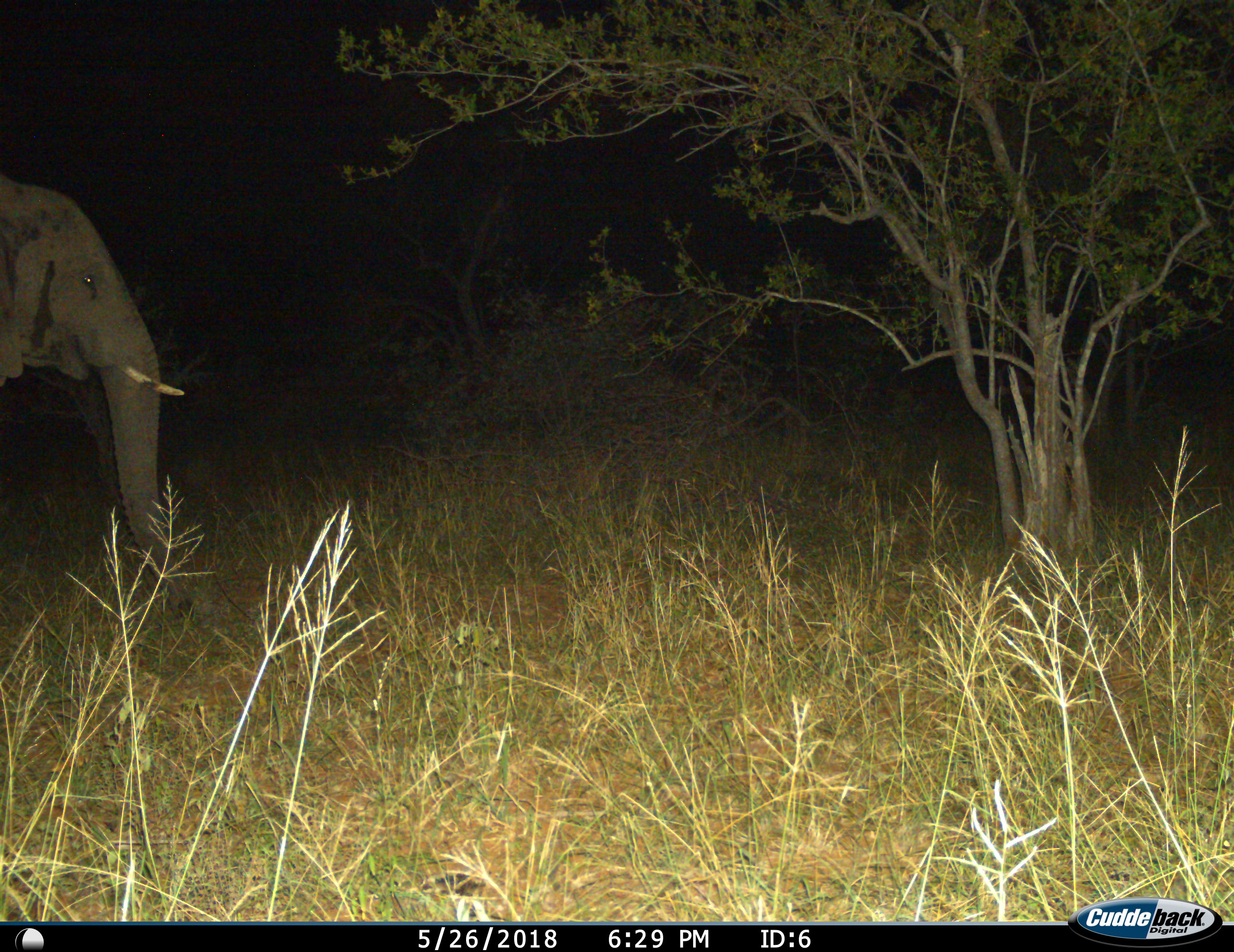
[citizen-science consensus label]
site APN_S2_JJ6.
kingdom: Animalia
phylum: Chordata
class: Mammalia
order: Proboscidea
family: Elephantidae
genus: Loxodonta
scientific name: Loxodonta africana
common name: african bush elephant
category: elephant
Elephant (african bush elephant) (Loxodonta africana), count 1. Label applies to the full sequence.